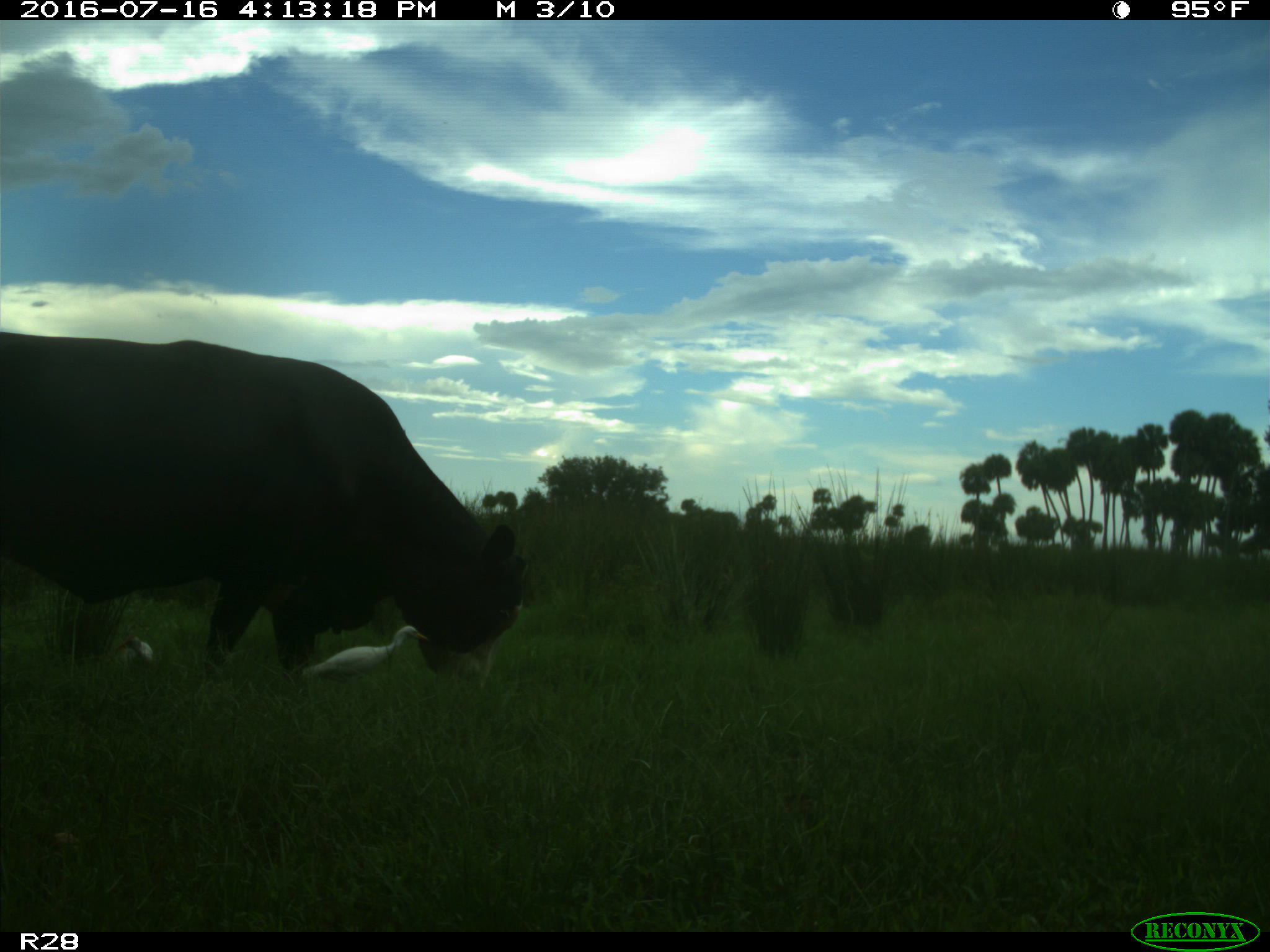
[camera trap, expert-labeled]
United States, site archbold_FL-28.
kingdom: Animalia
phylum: Chordata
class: Mammalia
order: Artiodactyla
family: Bovidae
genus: Bos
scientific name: Bos taurus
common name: domestic cow